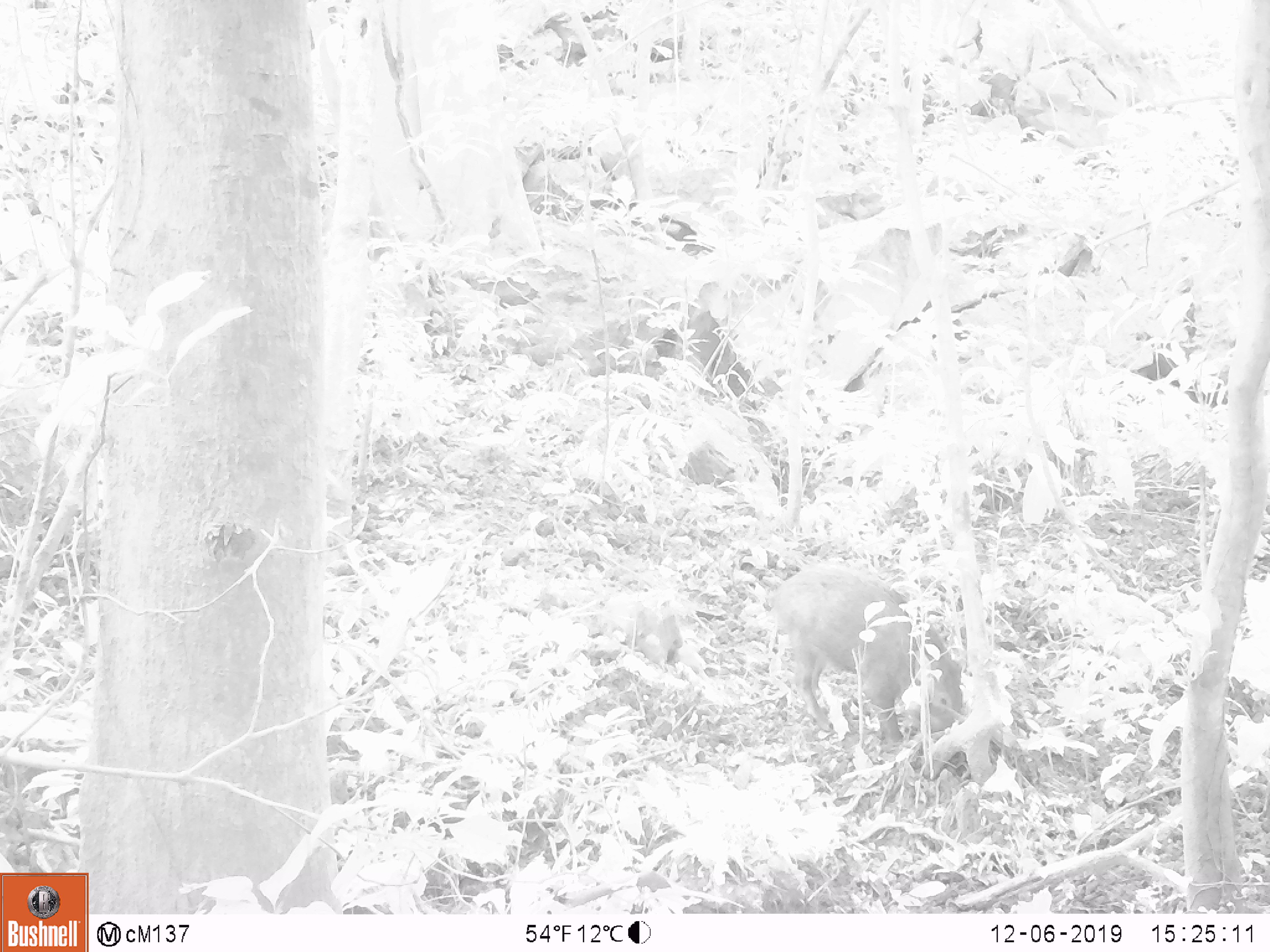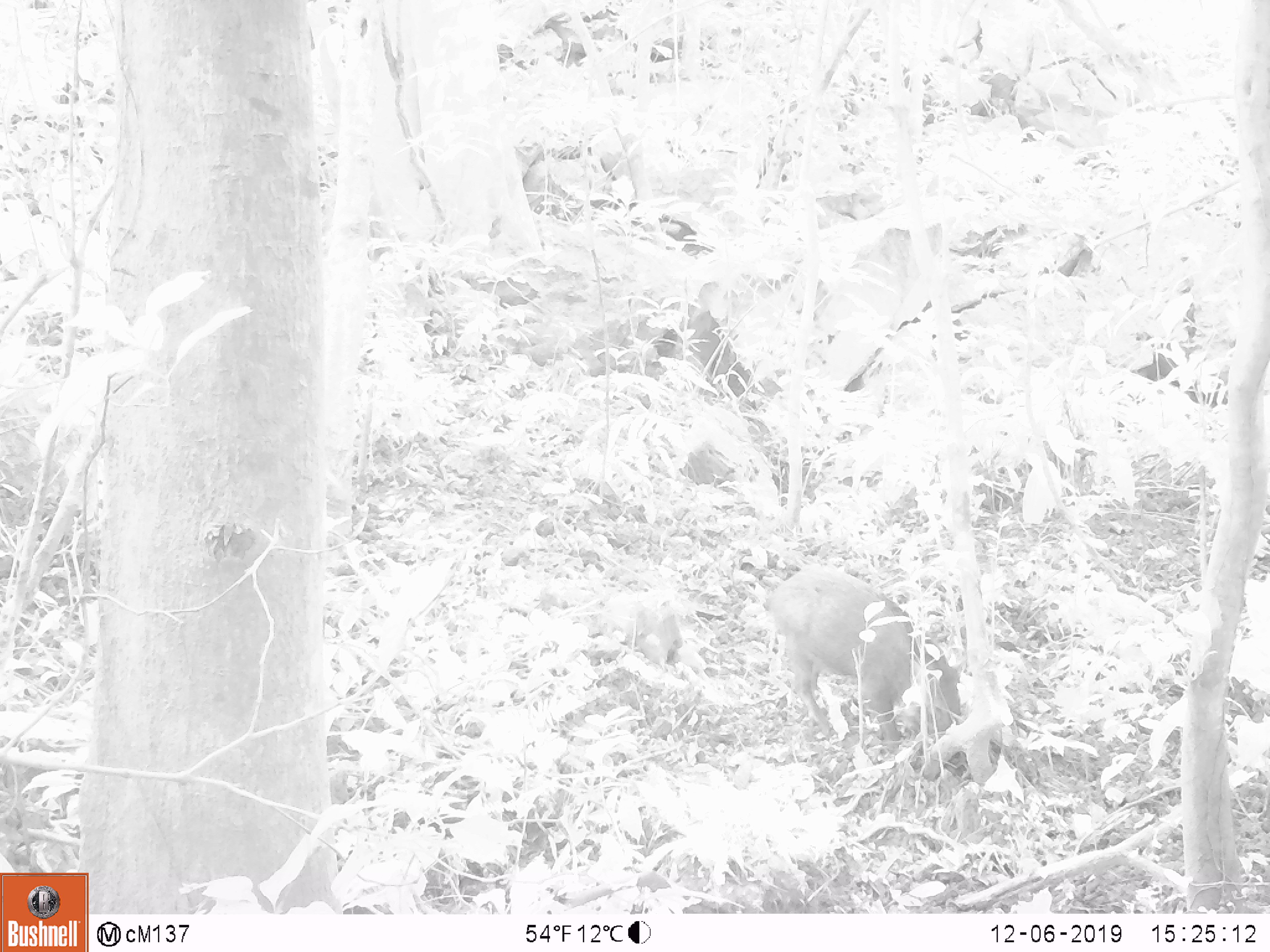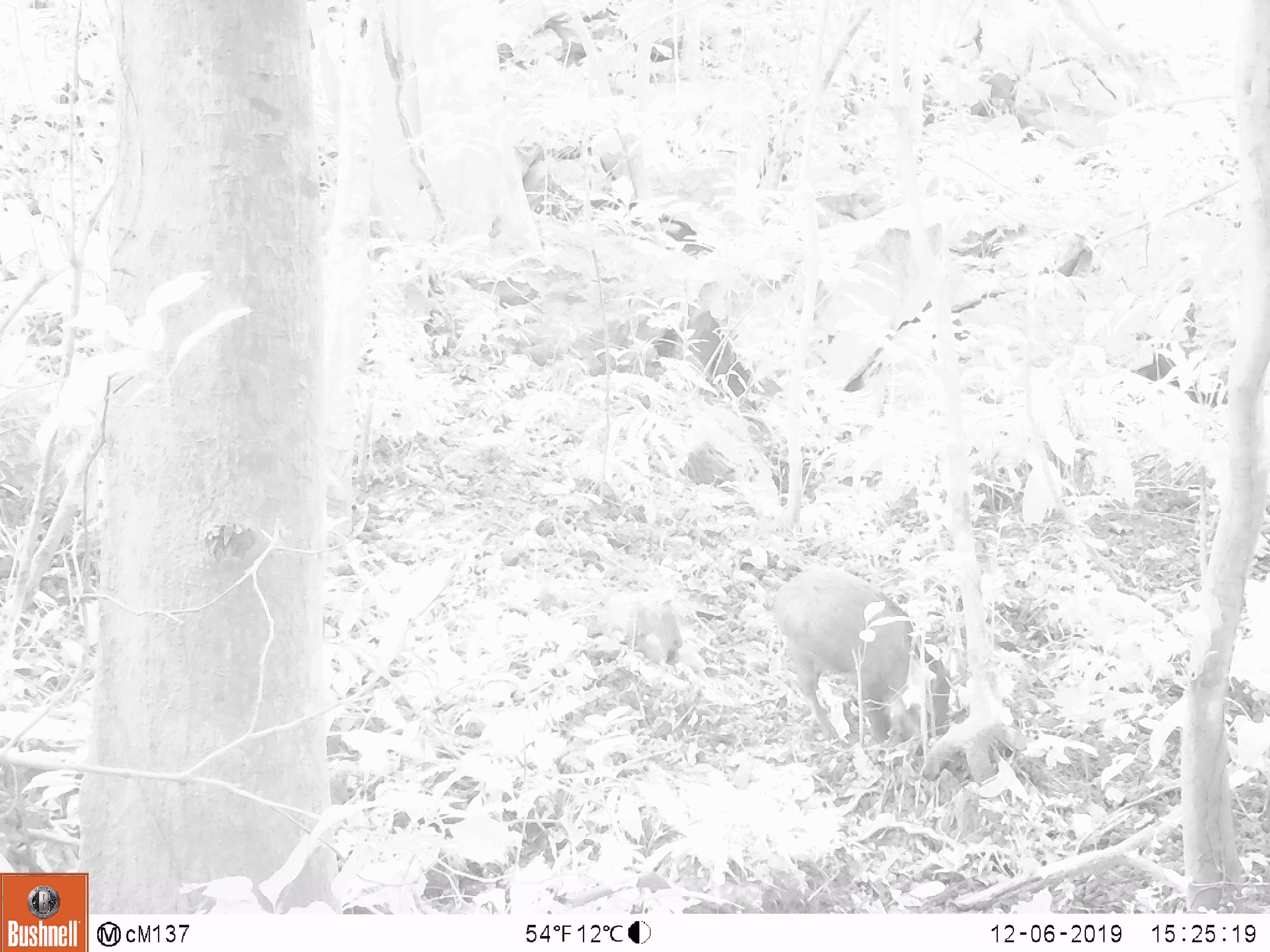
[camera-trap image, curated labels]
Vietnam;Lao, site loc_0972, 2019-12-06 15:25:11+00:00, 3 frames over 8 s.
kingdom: Animalia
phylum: Chordata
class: Mammalia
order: Artiodactyla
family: Suidae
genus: Sus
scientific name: Sus scrofa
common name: eurasian wild pig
Eurasian wild pig (Sus scrofa). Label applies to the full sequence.